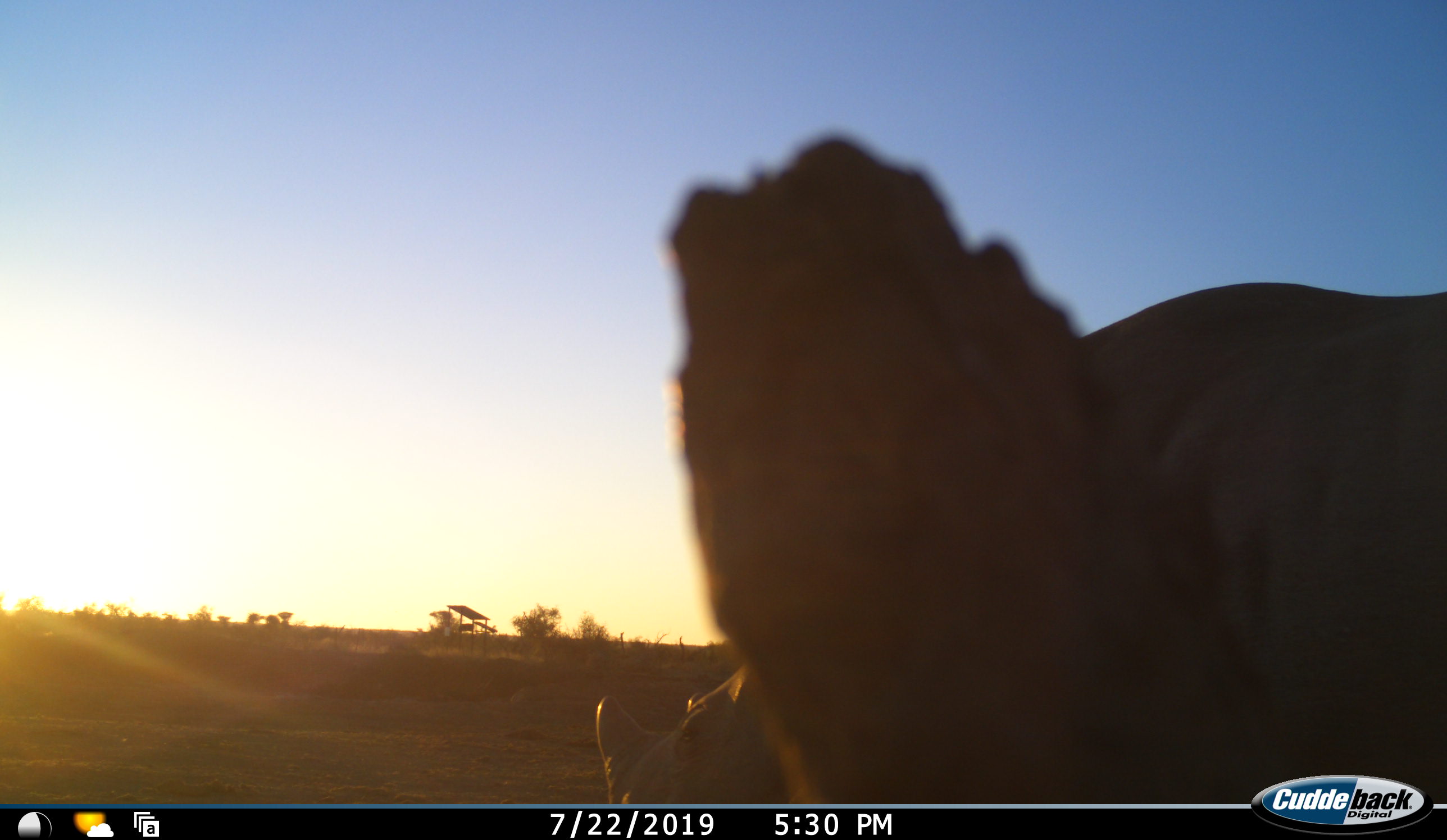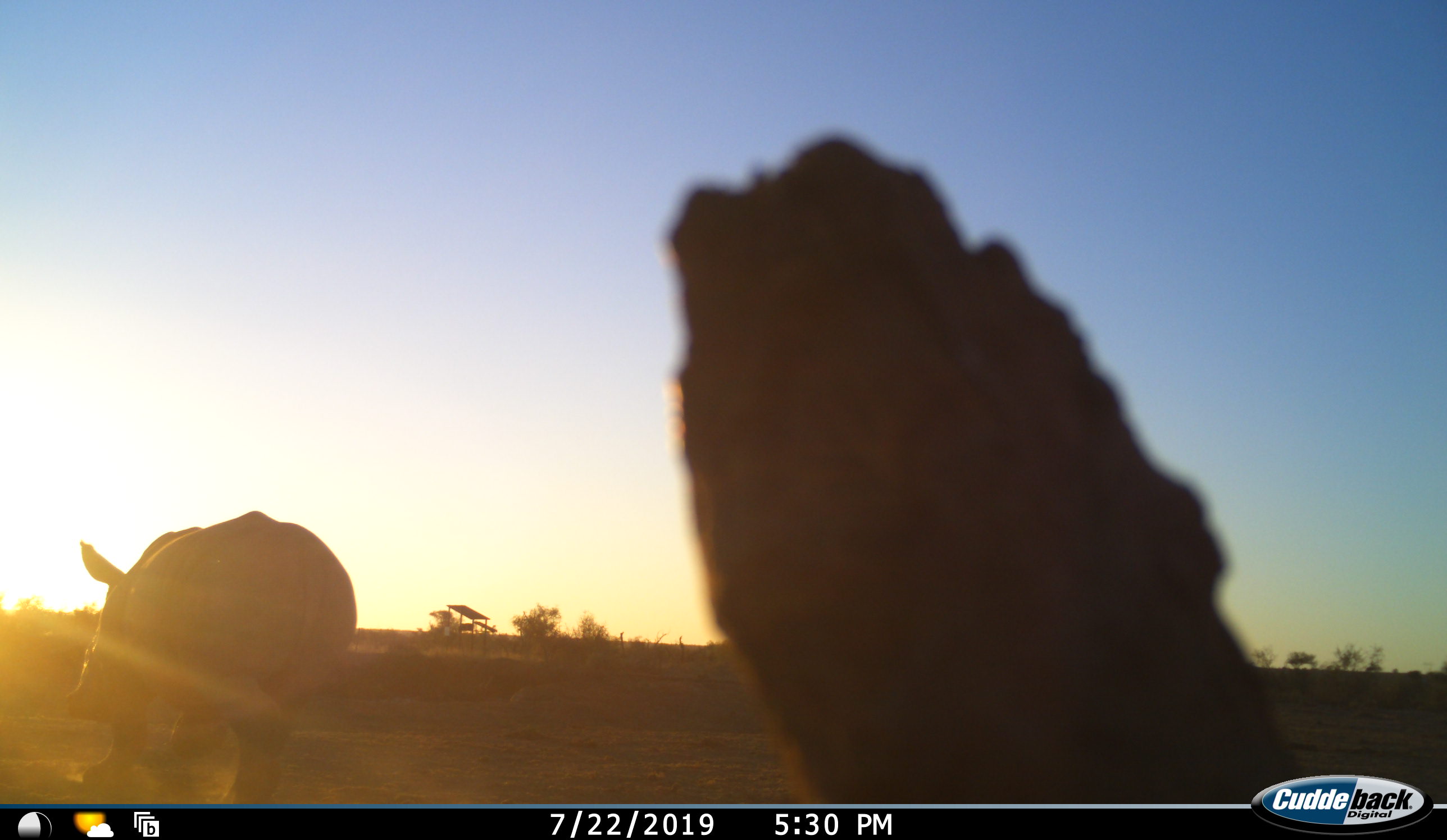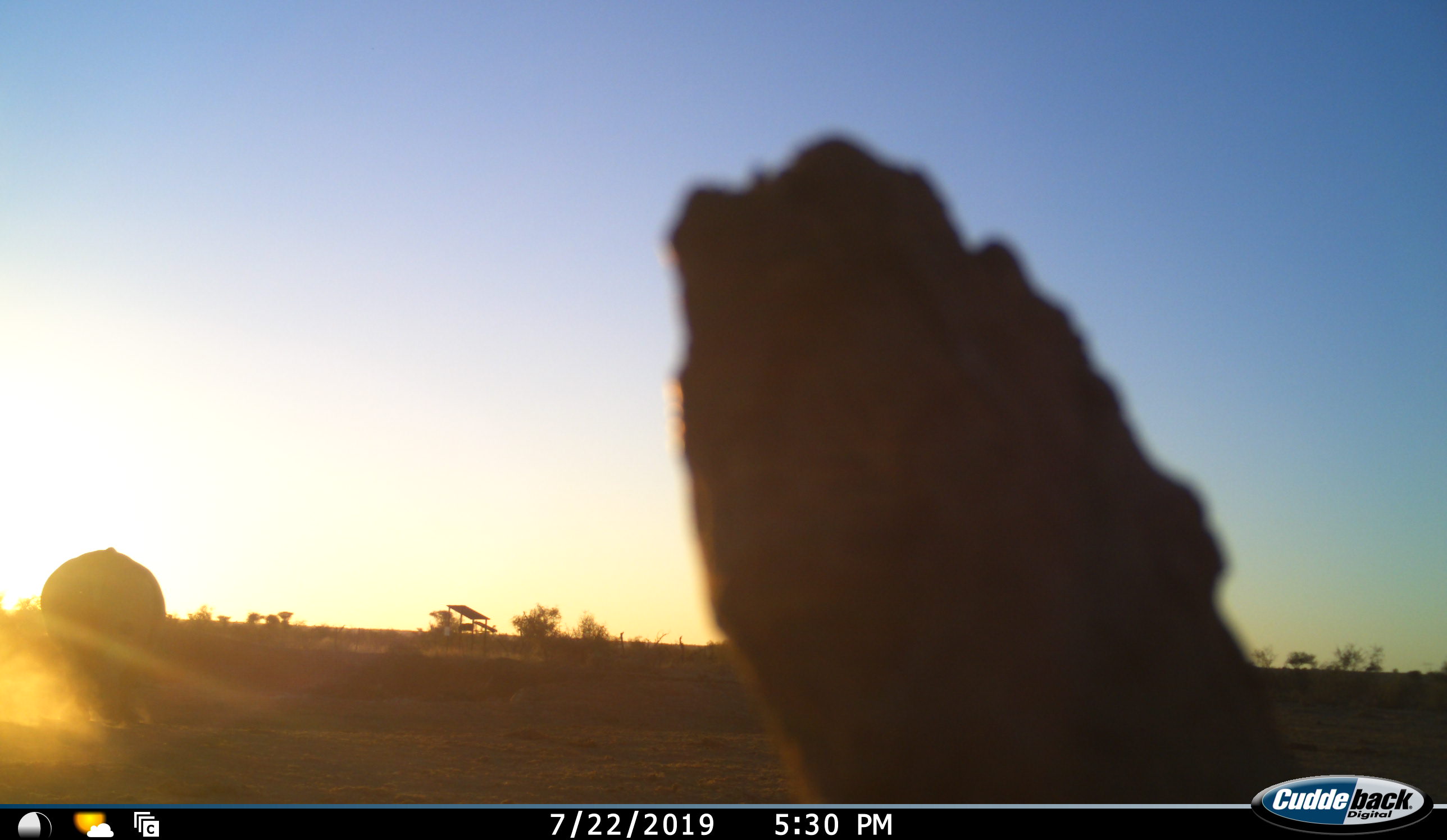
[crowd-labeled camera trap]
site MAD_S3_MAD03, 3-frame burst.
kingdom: Animalia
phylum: Chordata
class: Mammalia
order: Perissodactyla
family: Rhinocerotidae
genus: Ceratotherium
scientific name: Ceratotherium simum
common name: white rhinoceros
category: rhinoceroswhite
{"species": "rhinoceroswhite (white rhinoceros) (Ceratotherium simum)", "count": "1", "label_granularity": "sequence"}